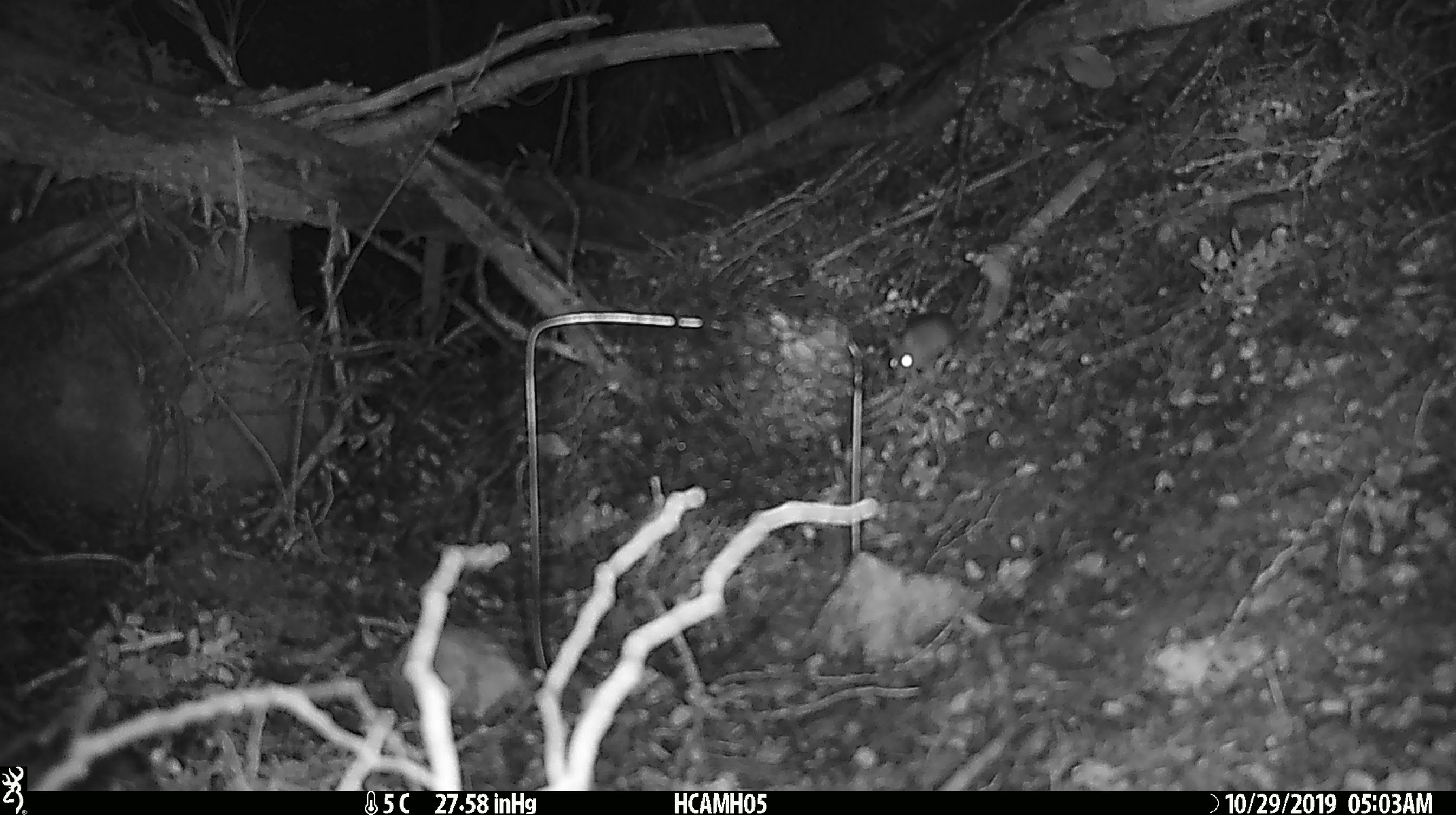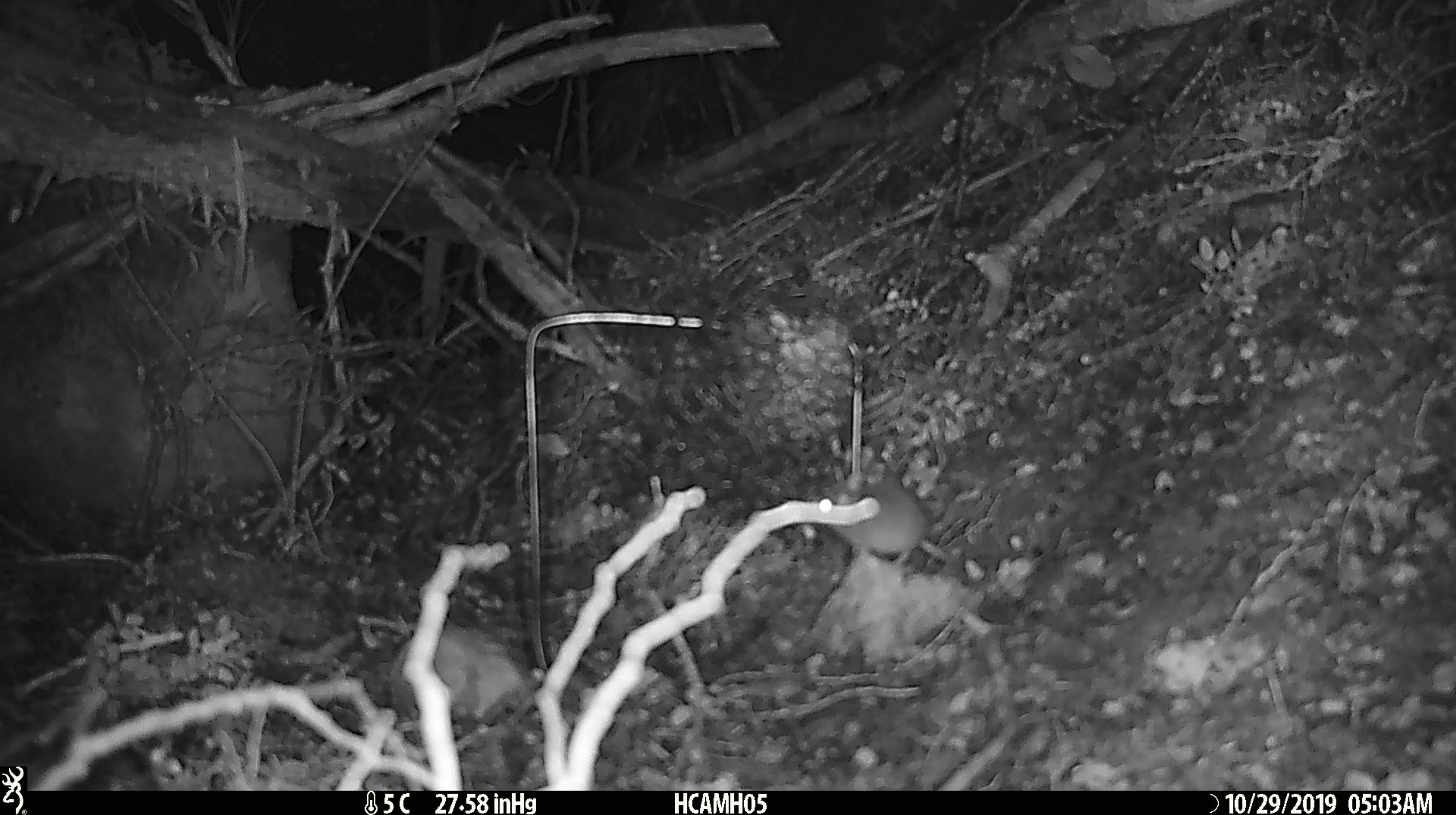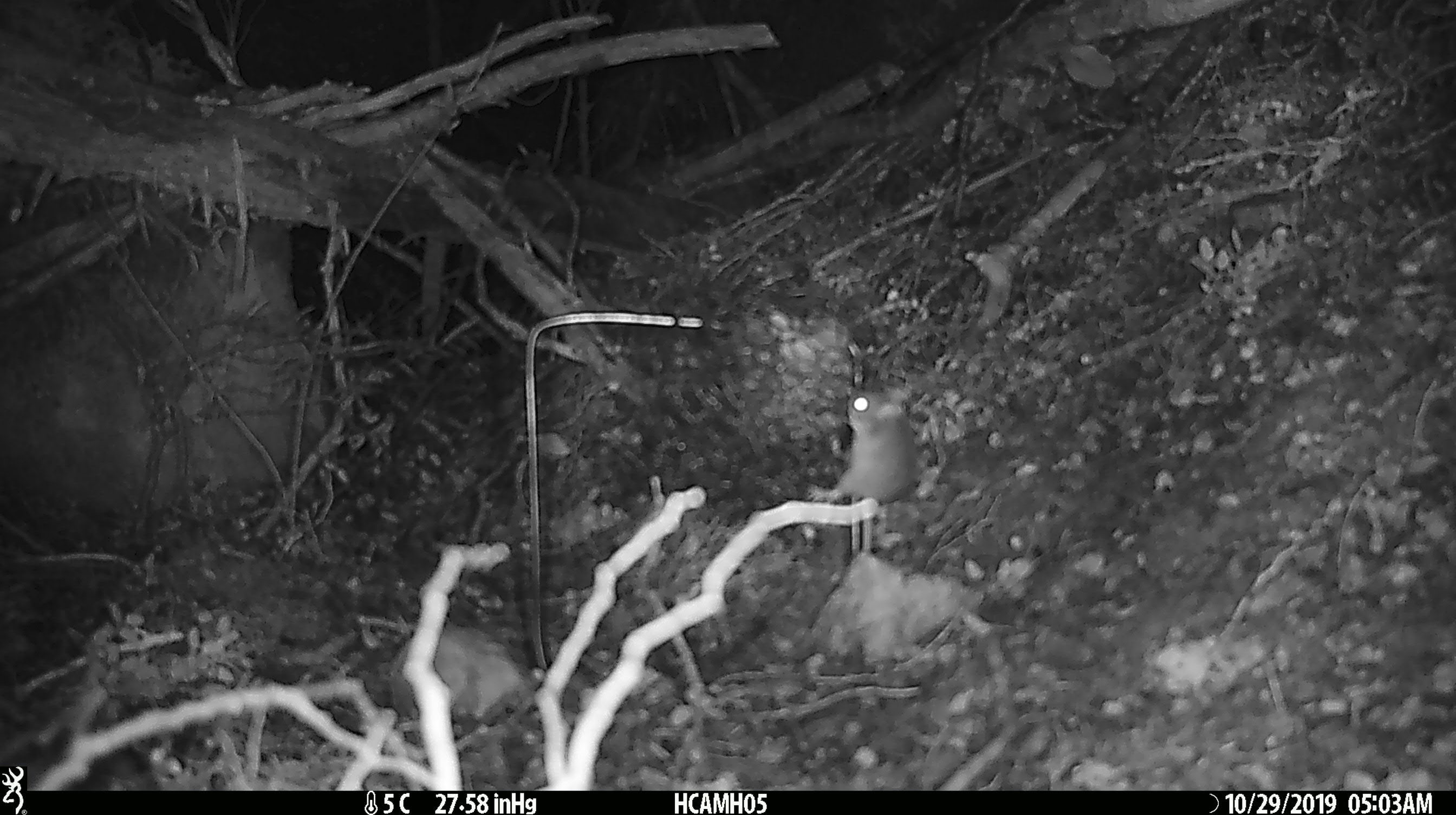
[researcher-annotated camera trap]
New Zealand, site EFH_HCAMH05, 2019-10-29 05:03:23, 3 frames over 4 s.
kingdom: Animalia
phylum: Chordata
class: Mammalia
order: Rodentia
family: Muridae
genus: Mus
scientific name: Mus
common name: mouse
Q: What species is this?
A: Mouse (Mus).